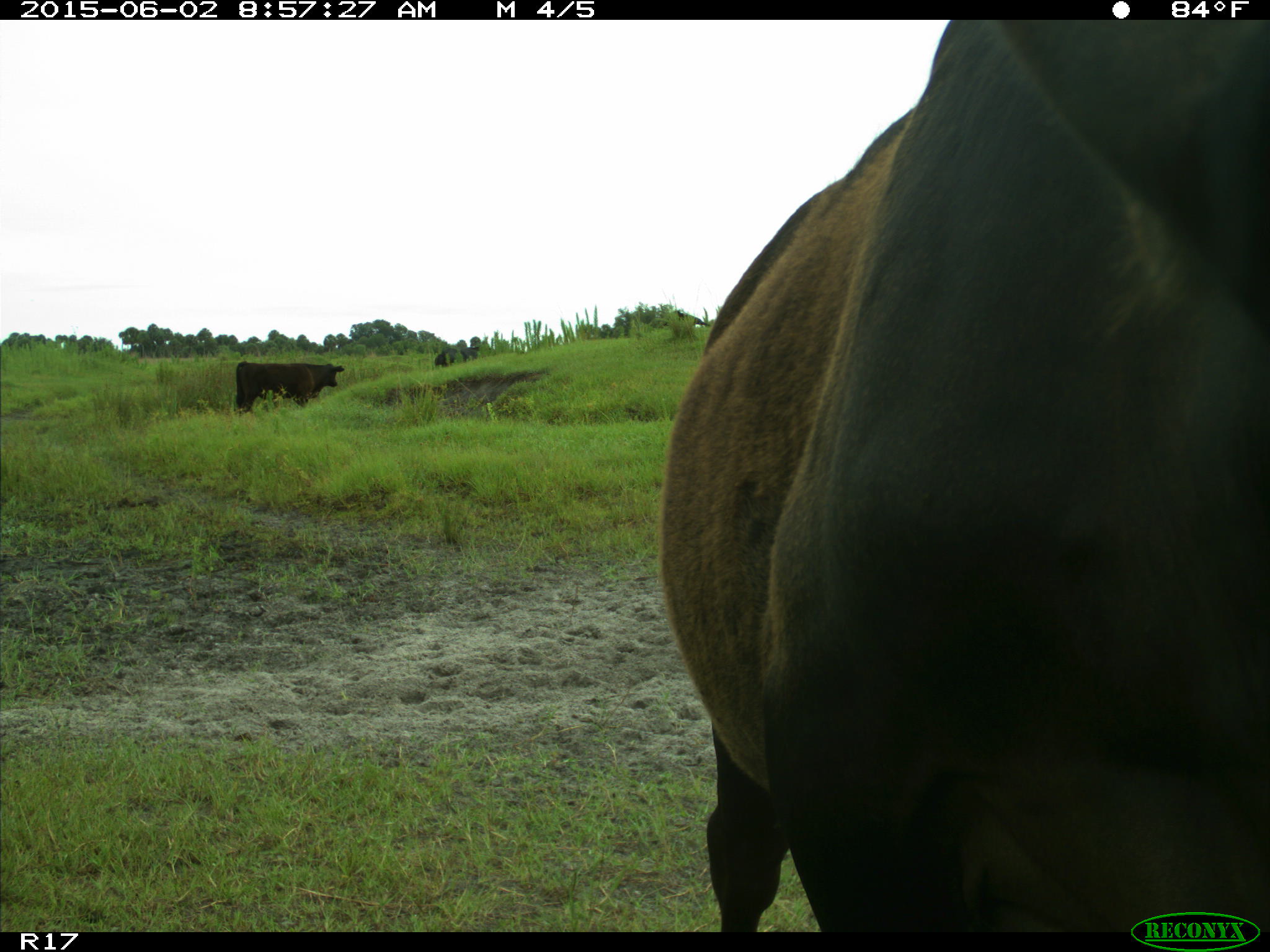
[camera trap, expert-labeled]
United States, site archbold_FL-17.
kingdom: Animalia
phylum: Chordata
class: Mammalia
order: Artiodactyla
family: Bovidae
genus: Bos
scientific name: Bos taurus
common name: domestic cow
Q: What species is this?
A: Bos taurus (domestic cow).